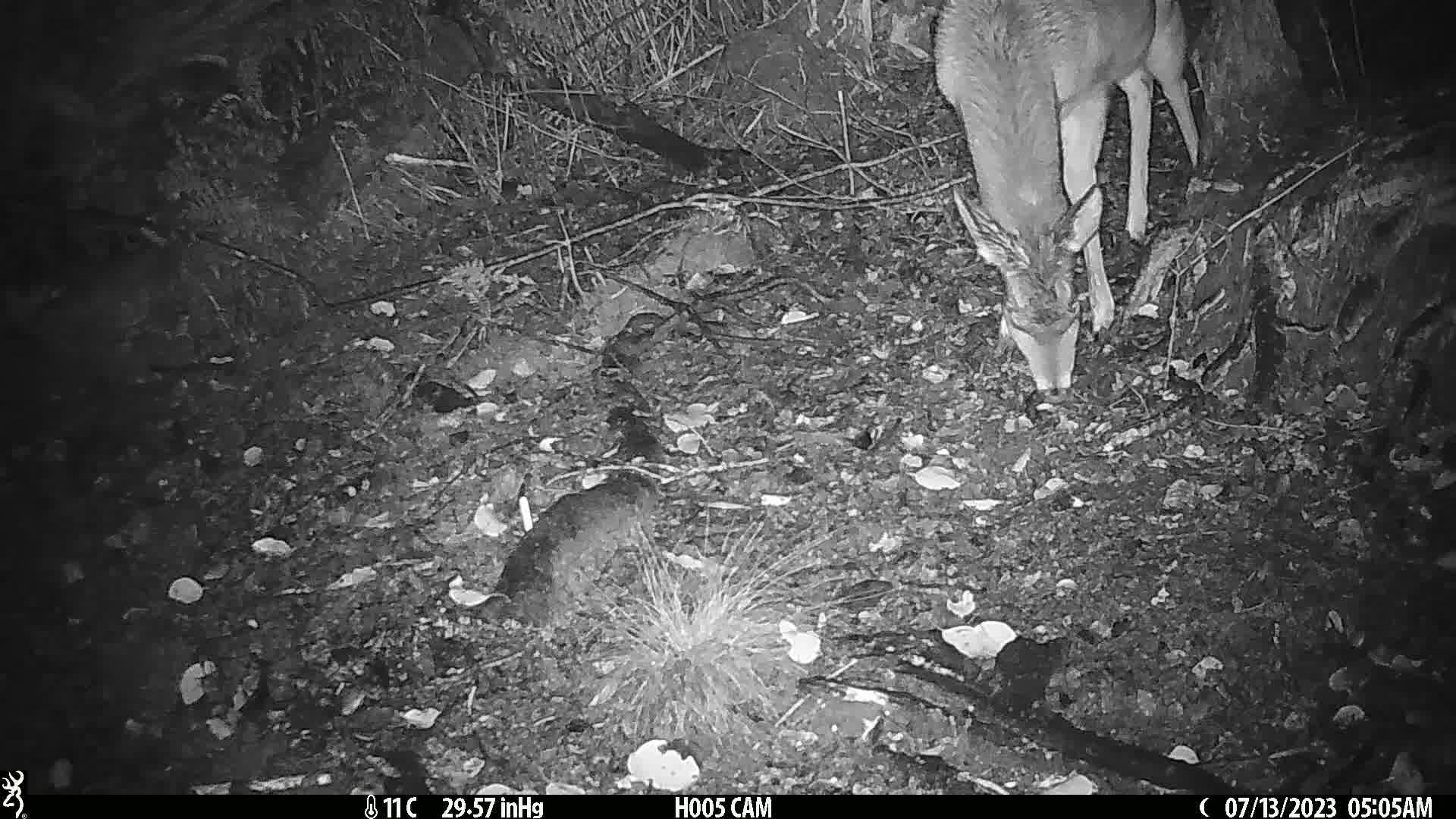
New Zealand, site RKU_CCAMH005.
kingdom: Animalia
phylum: Chordata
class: Mammalia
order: Artiodactyla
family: Cervidae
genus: Odocoileus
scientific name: Odocoileus virginianus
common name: white-tailed deer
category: white tailed deer